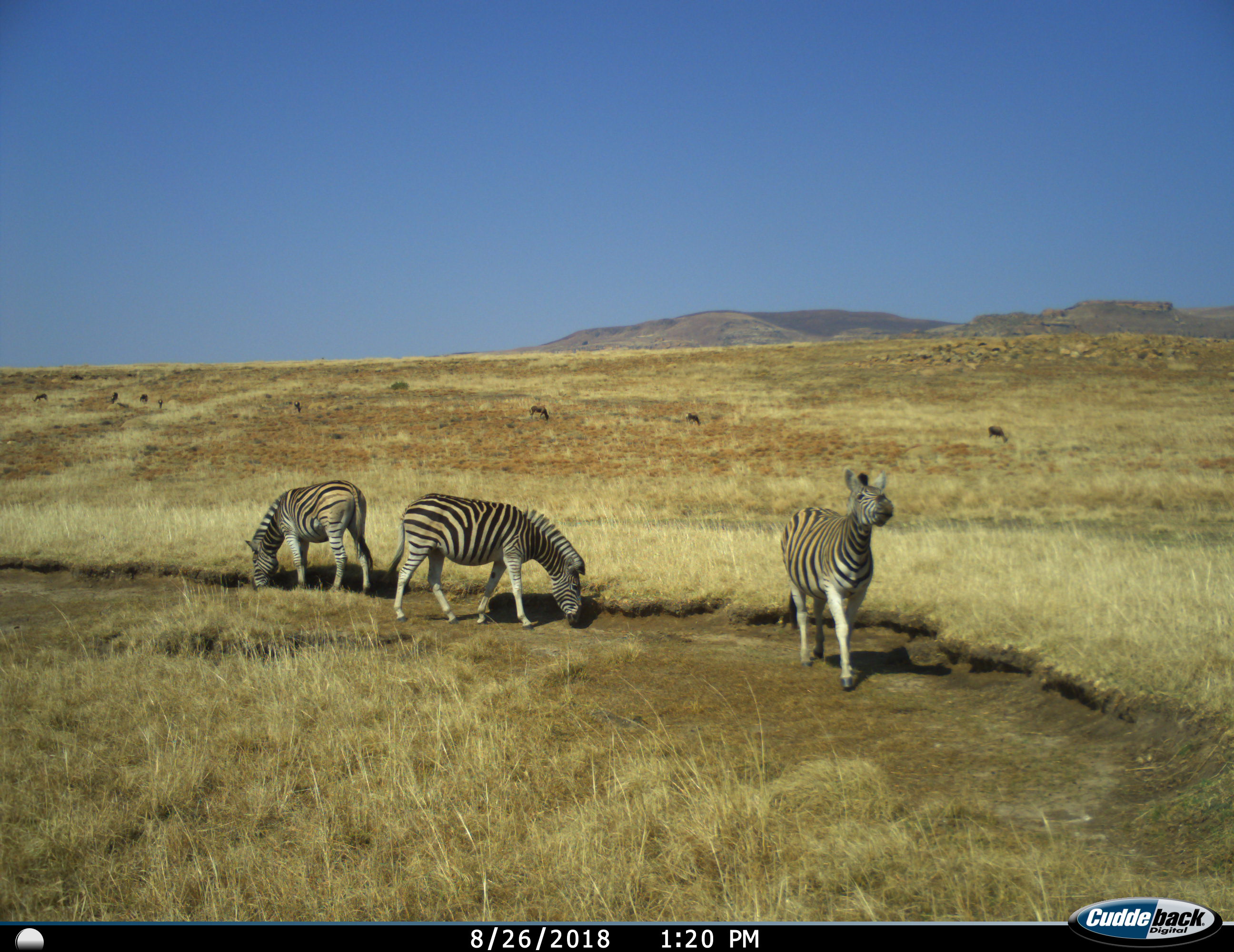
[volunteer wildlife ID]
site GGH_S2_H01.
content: unidentified animal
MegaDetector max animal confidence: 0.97